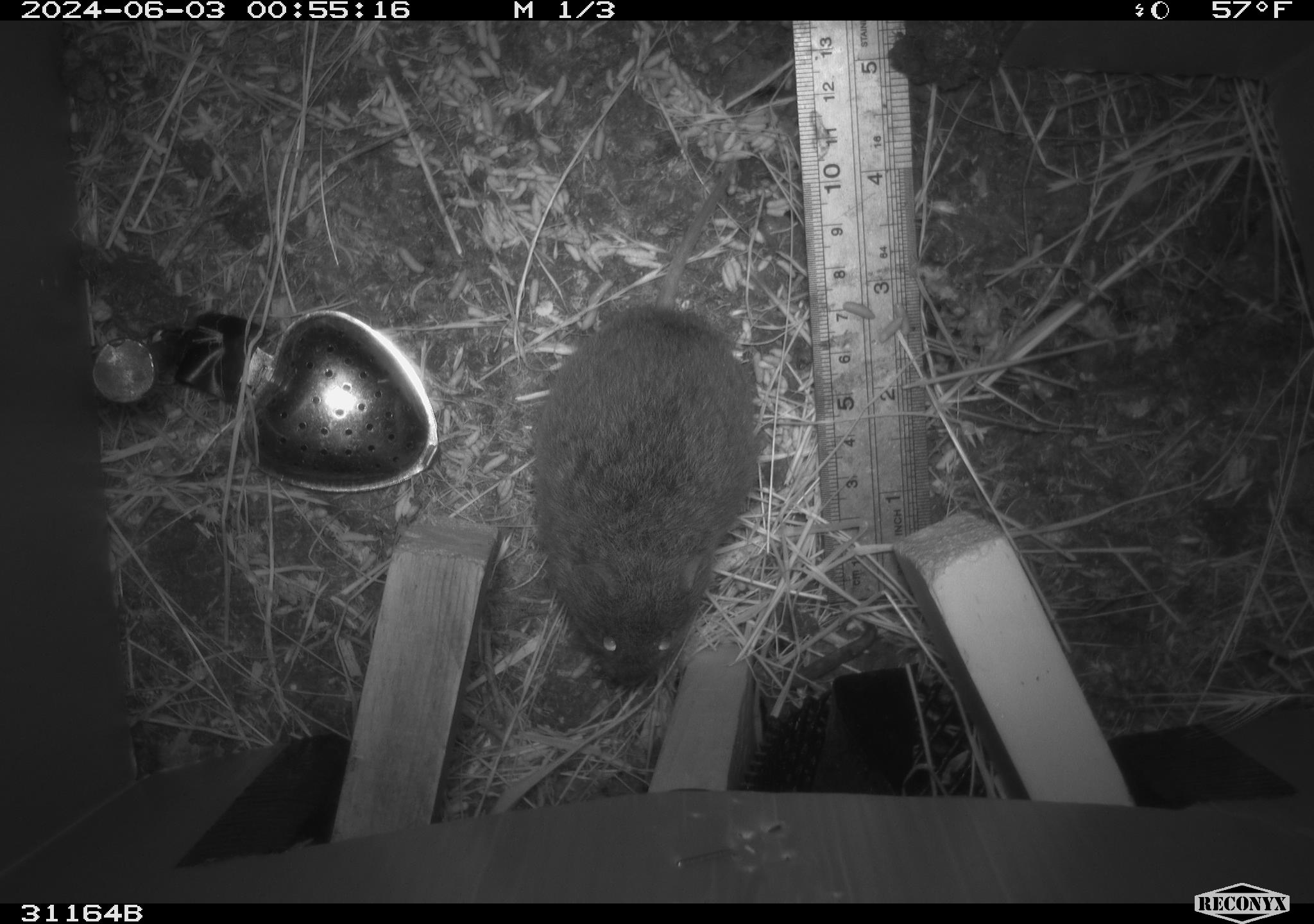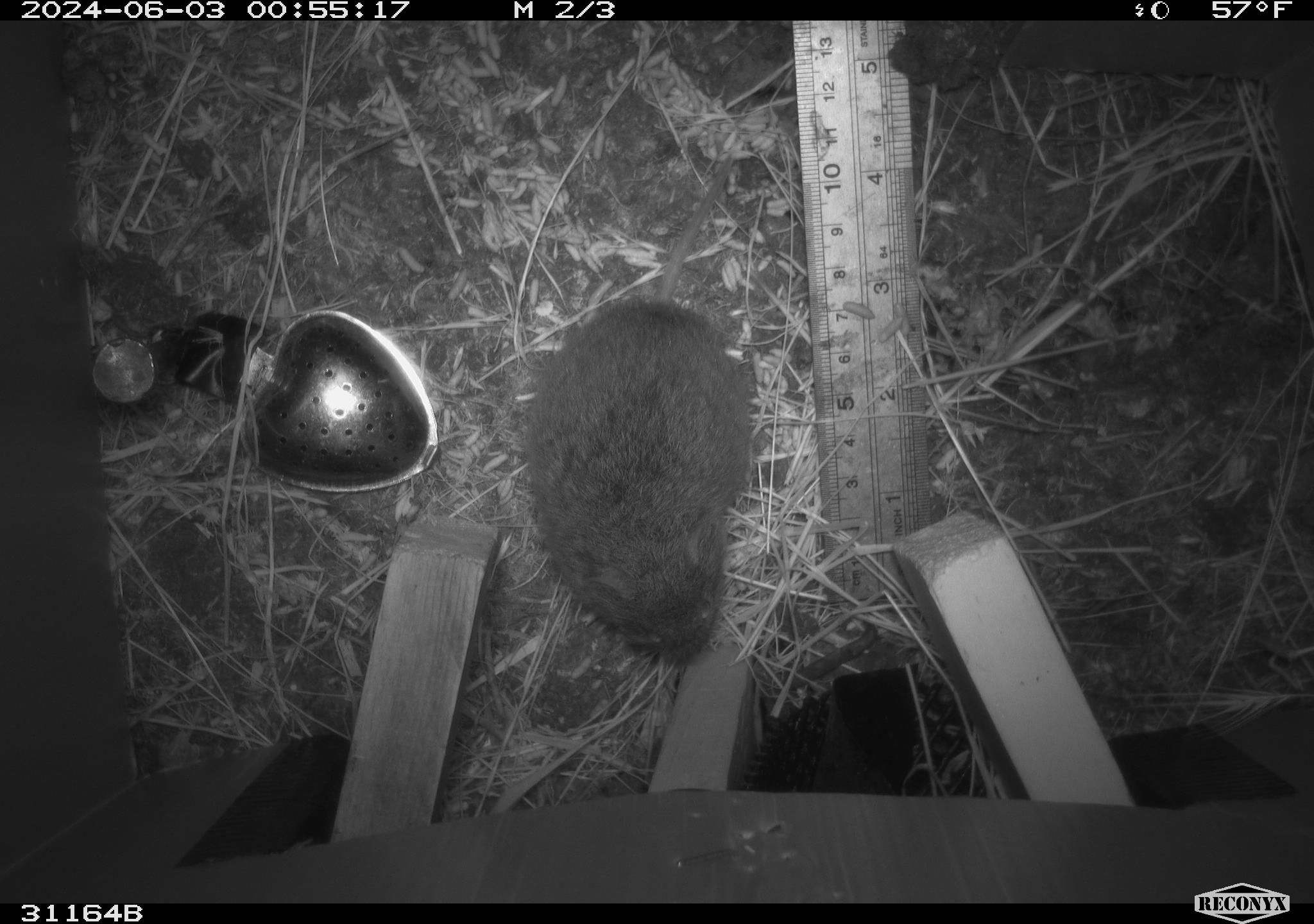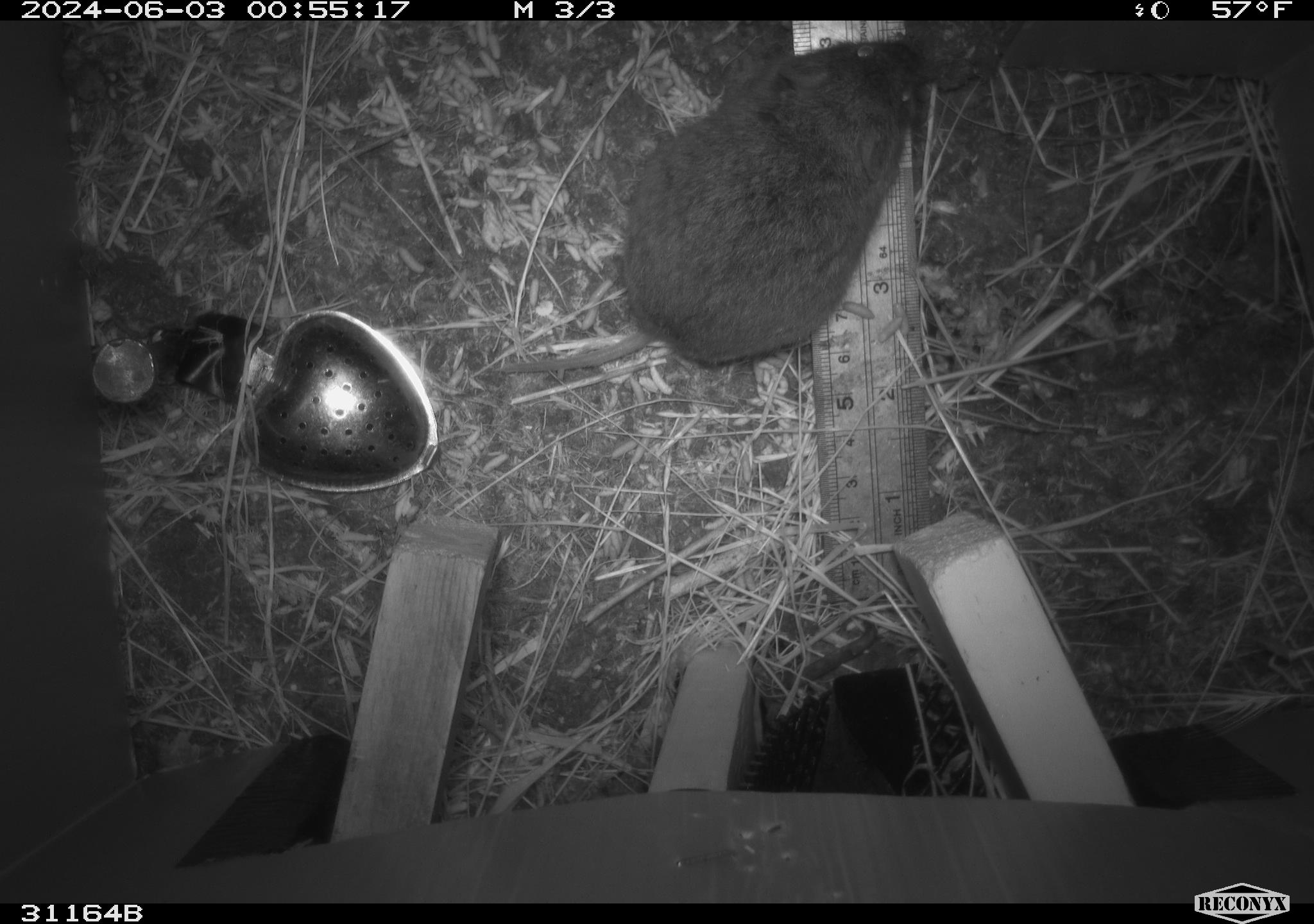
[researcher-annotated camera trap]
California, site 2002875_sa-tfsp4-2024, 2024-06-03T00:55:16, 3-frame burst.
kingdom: Animalia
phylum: Chordata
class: Mammalia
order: Rodentia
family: Cricetidae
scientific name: Arvicolinae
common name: voles, lemmings, and muskrats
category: arvicolinae subfamily